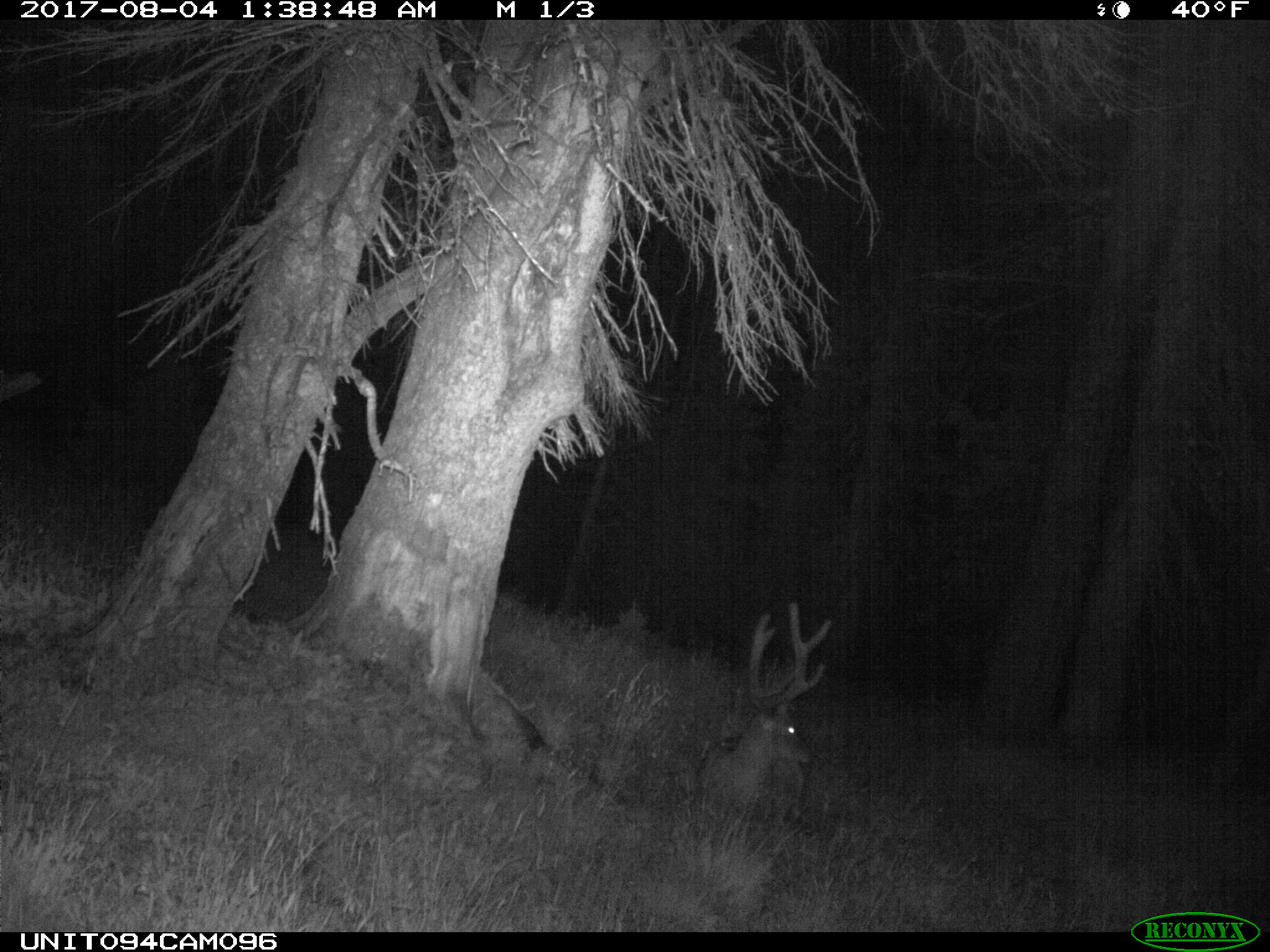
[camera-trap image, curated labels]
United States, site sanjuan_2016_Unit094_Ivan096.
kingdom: Animalia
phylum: Chordata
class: Mammalia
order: Artiodactyla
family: Cervidae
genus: Odocoileus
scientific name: Odocoileus hemionus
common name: mule deer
Odocoileus hemionus (mule deer).